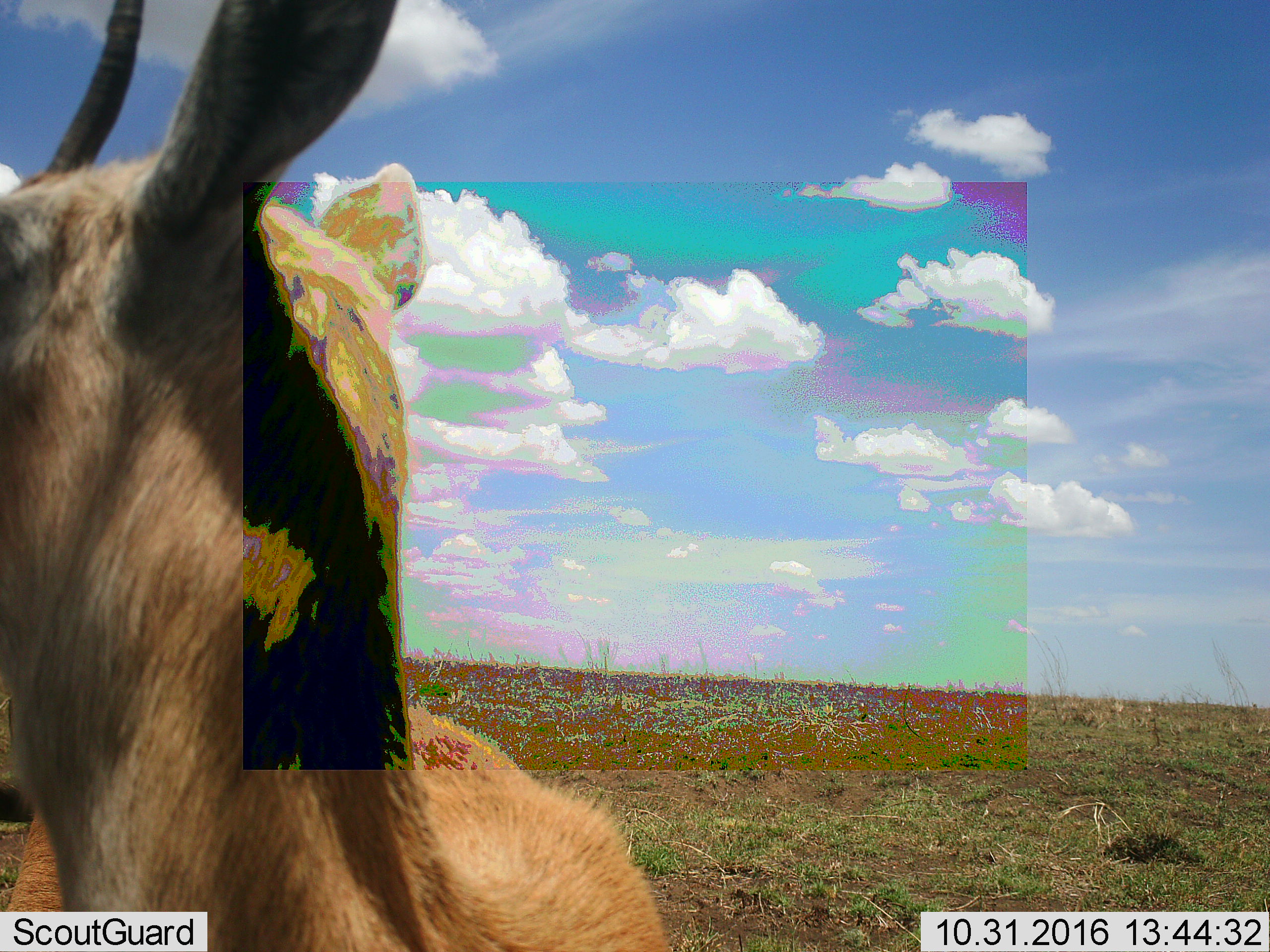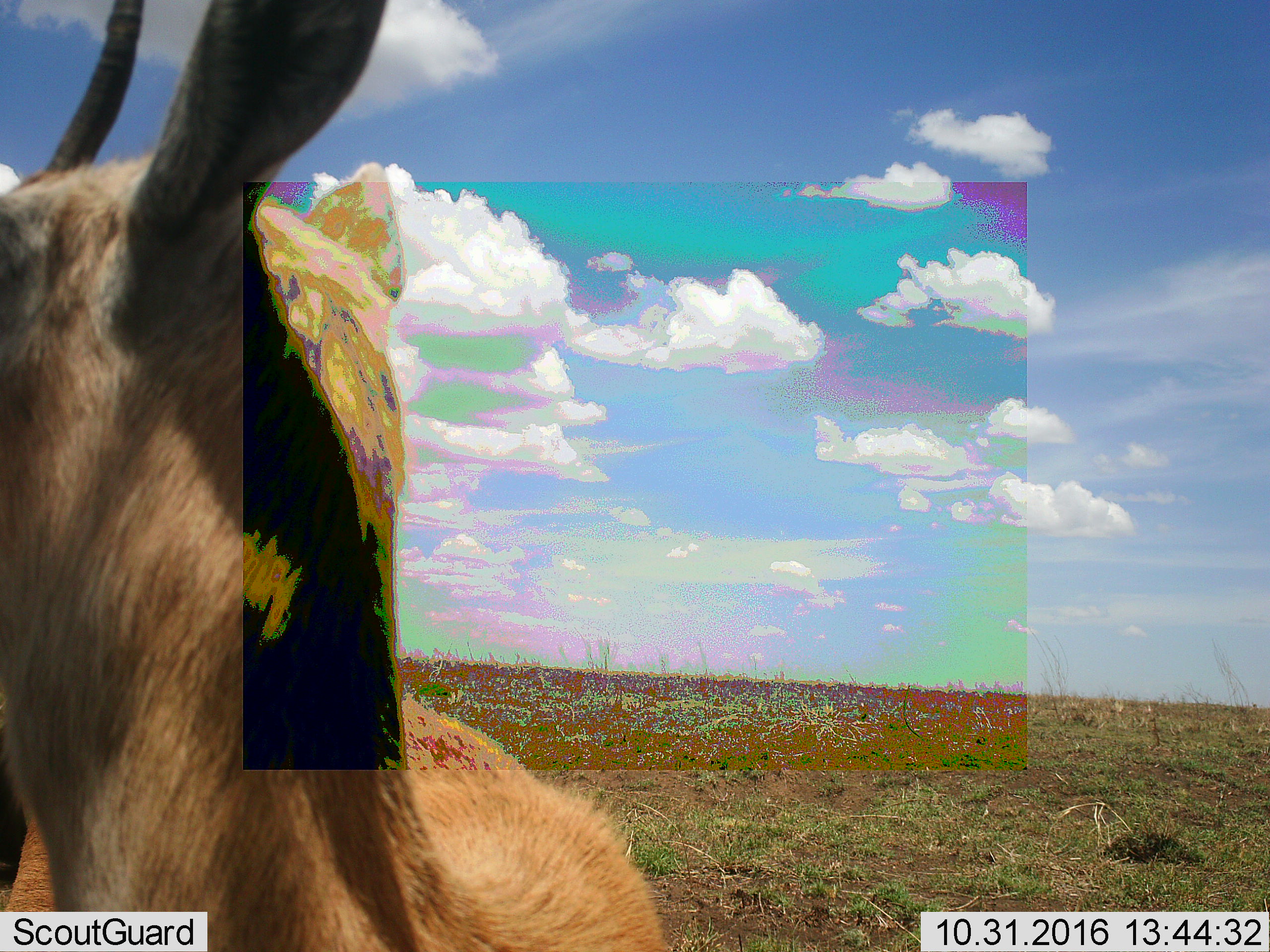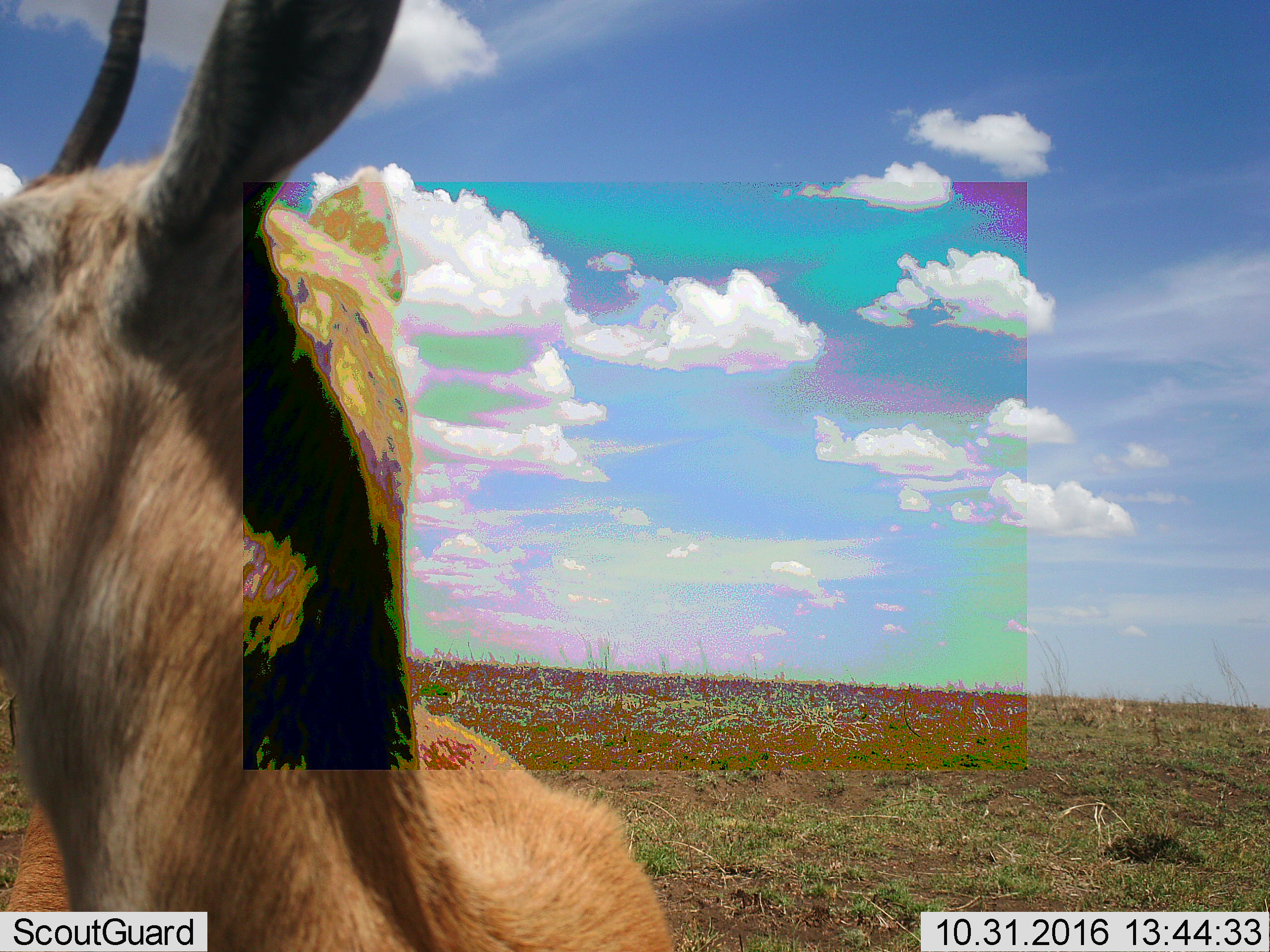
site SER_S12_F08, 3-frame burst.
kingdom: Animalia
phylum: Chordata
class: Mammalia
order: Artiodactyla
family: Bovidae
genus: Eudorcas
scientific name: Eudorcas thomsonii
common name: thomson's gazelle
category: gazellethomsons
Gazellethomsons (thomson's gazelle) (Eudorcas thomsonii), count 1. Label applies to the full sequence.